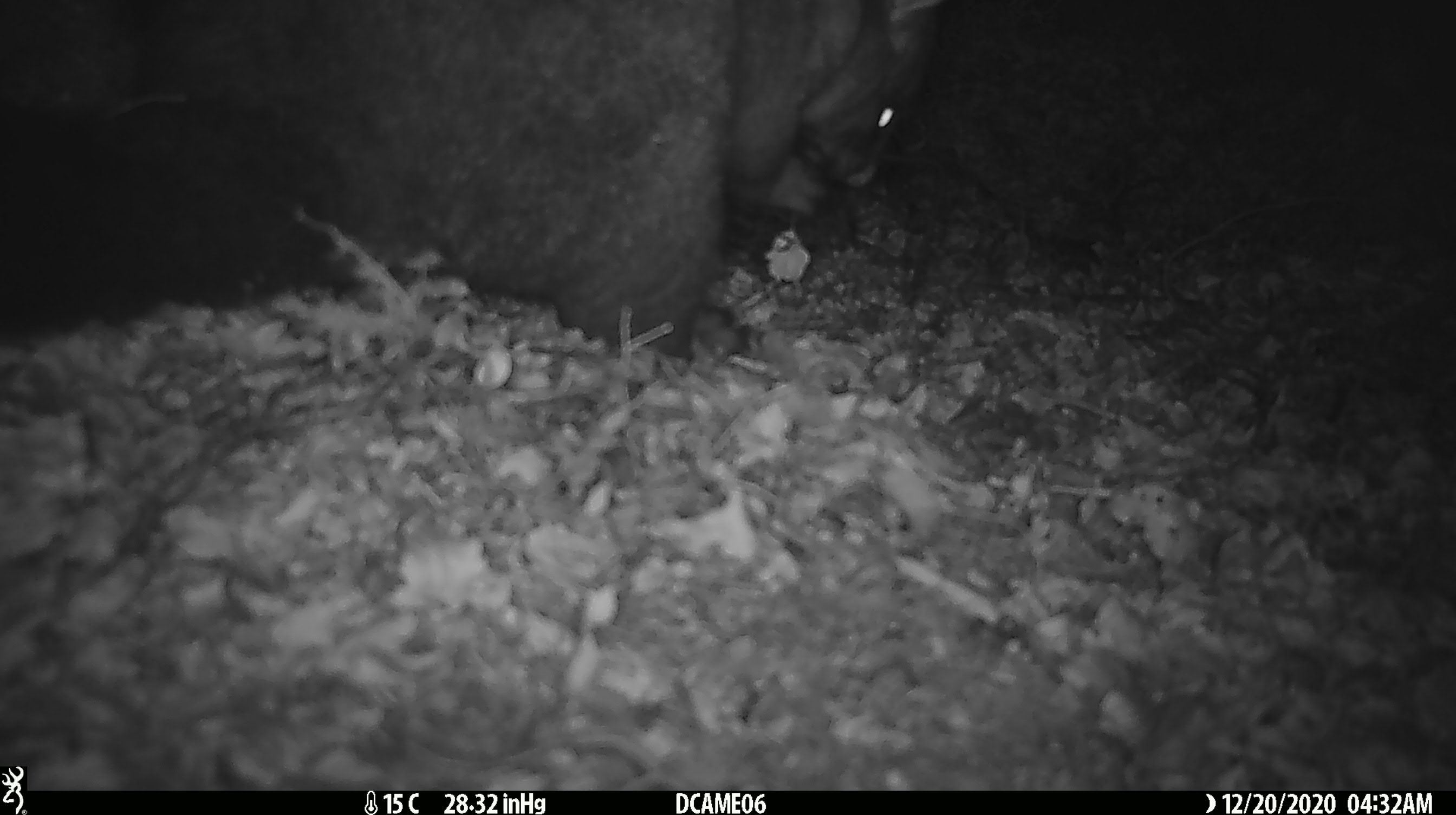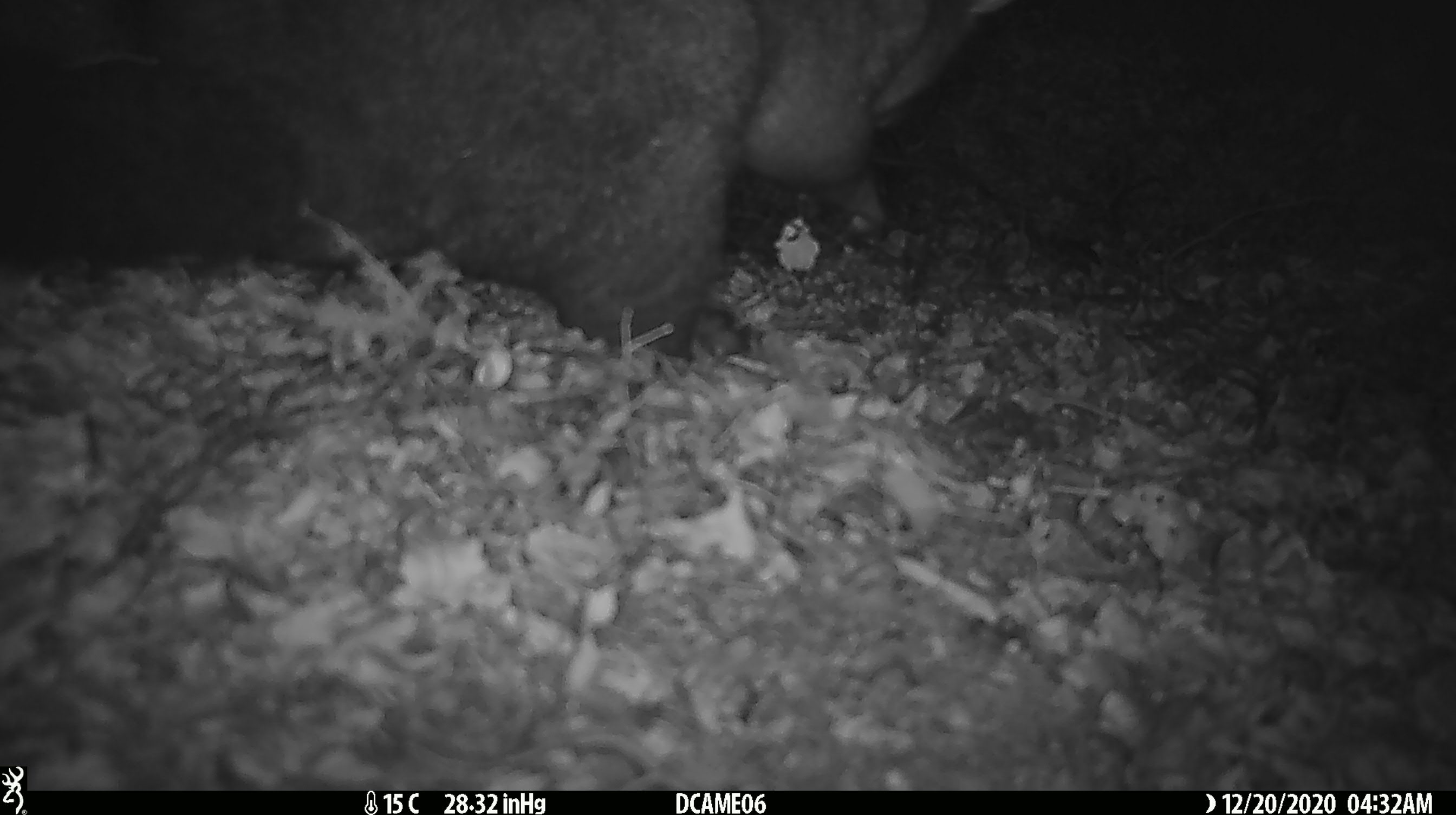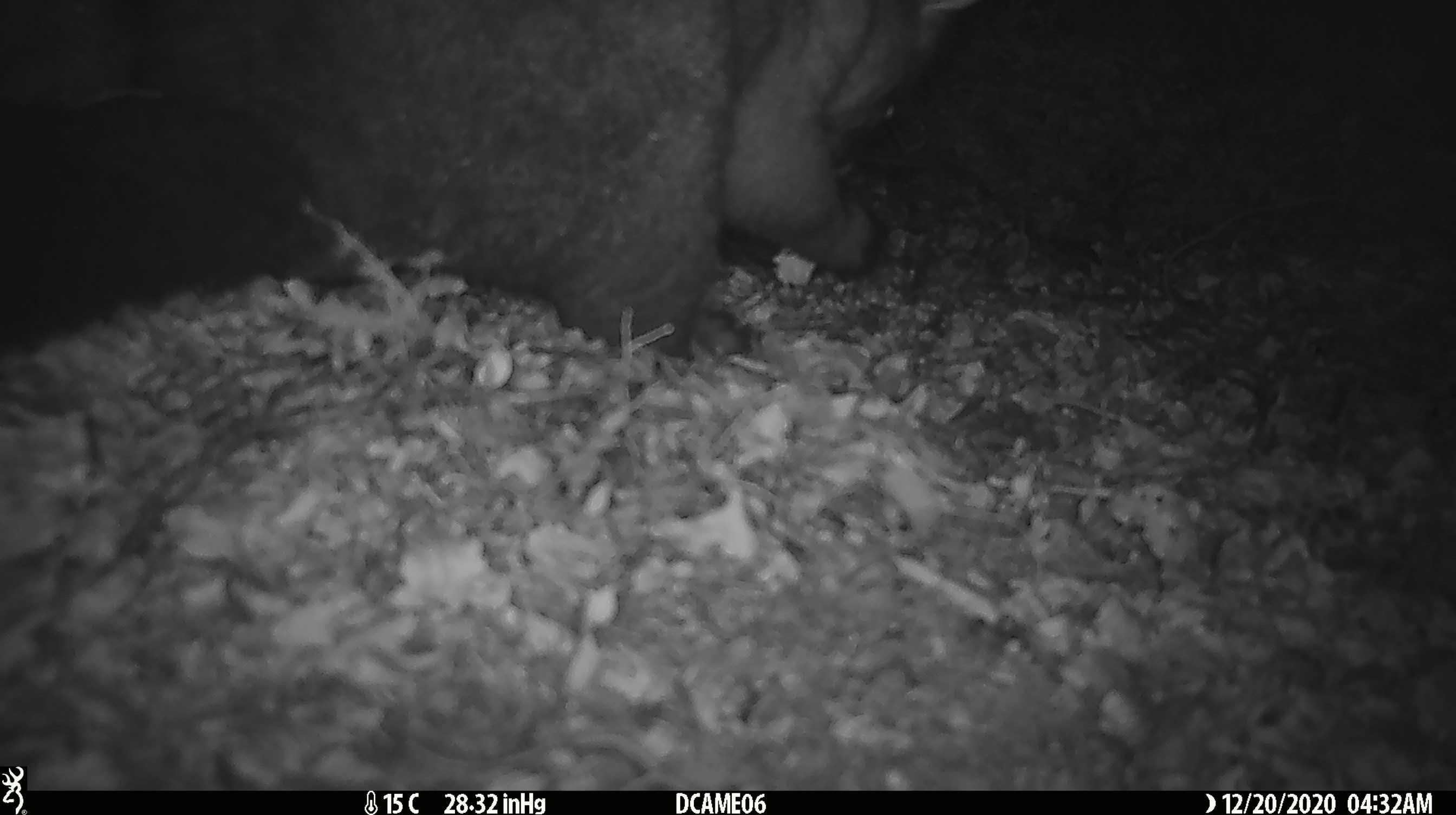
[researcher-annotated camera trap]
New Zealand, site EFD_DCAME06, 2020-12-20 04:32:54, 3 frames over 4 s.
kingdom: Animalia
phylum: Chordata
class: Mammalia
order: Diprotodontia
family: Phalangeridae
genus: Trichosurus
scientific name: Trichosurus vulpecula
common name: common brushtail possum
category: possum